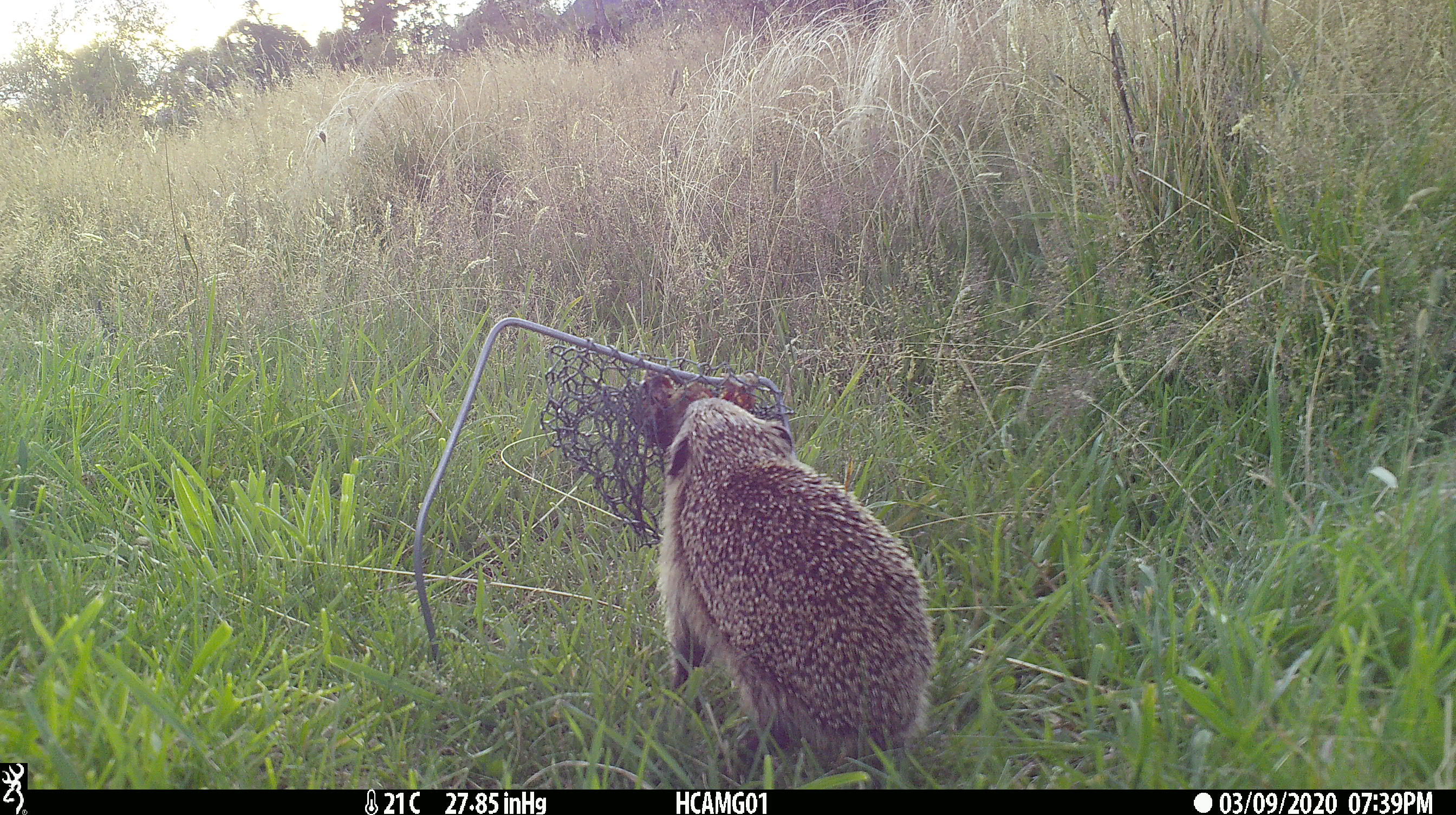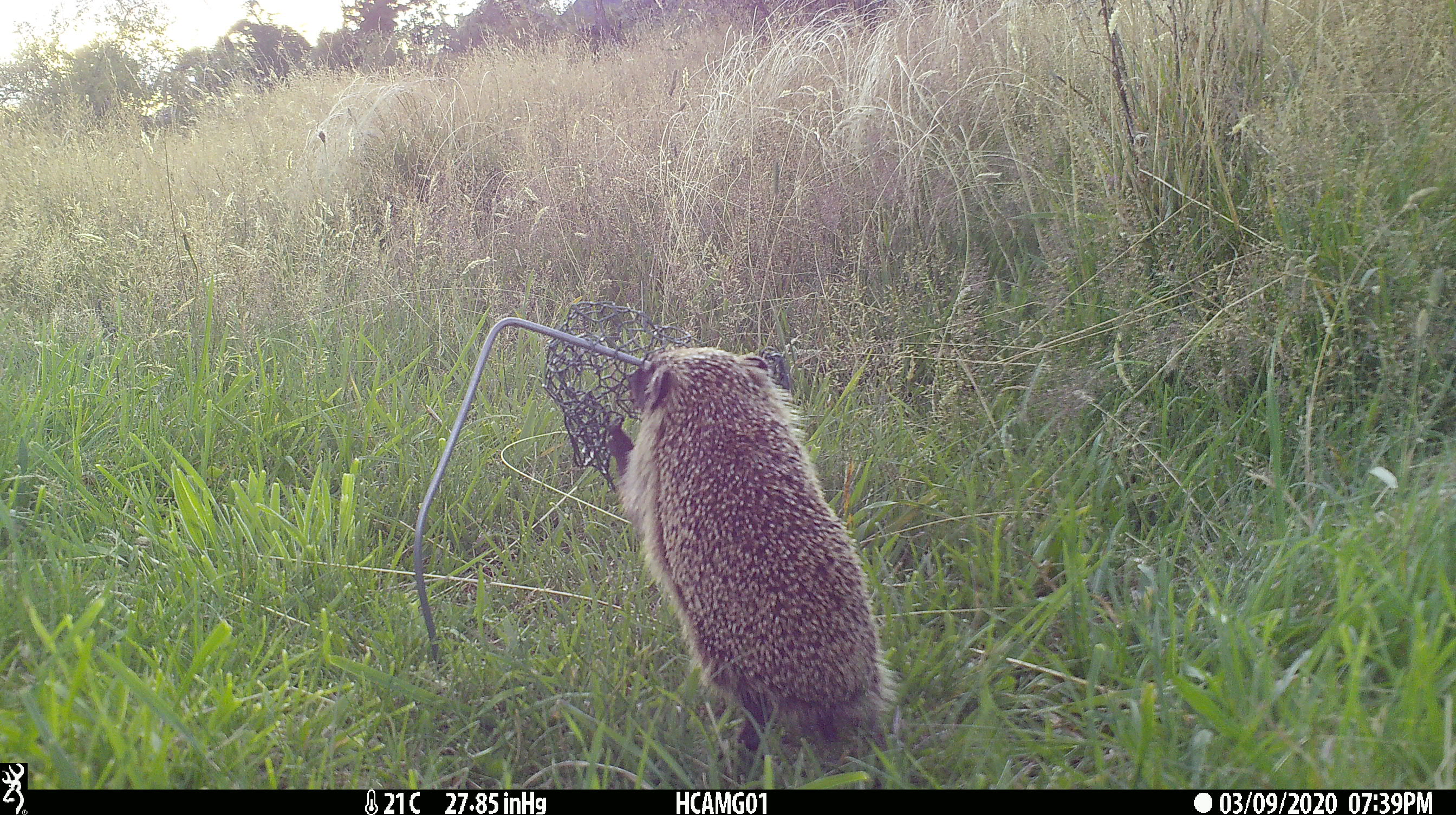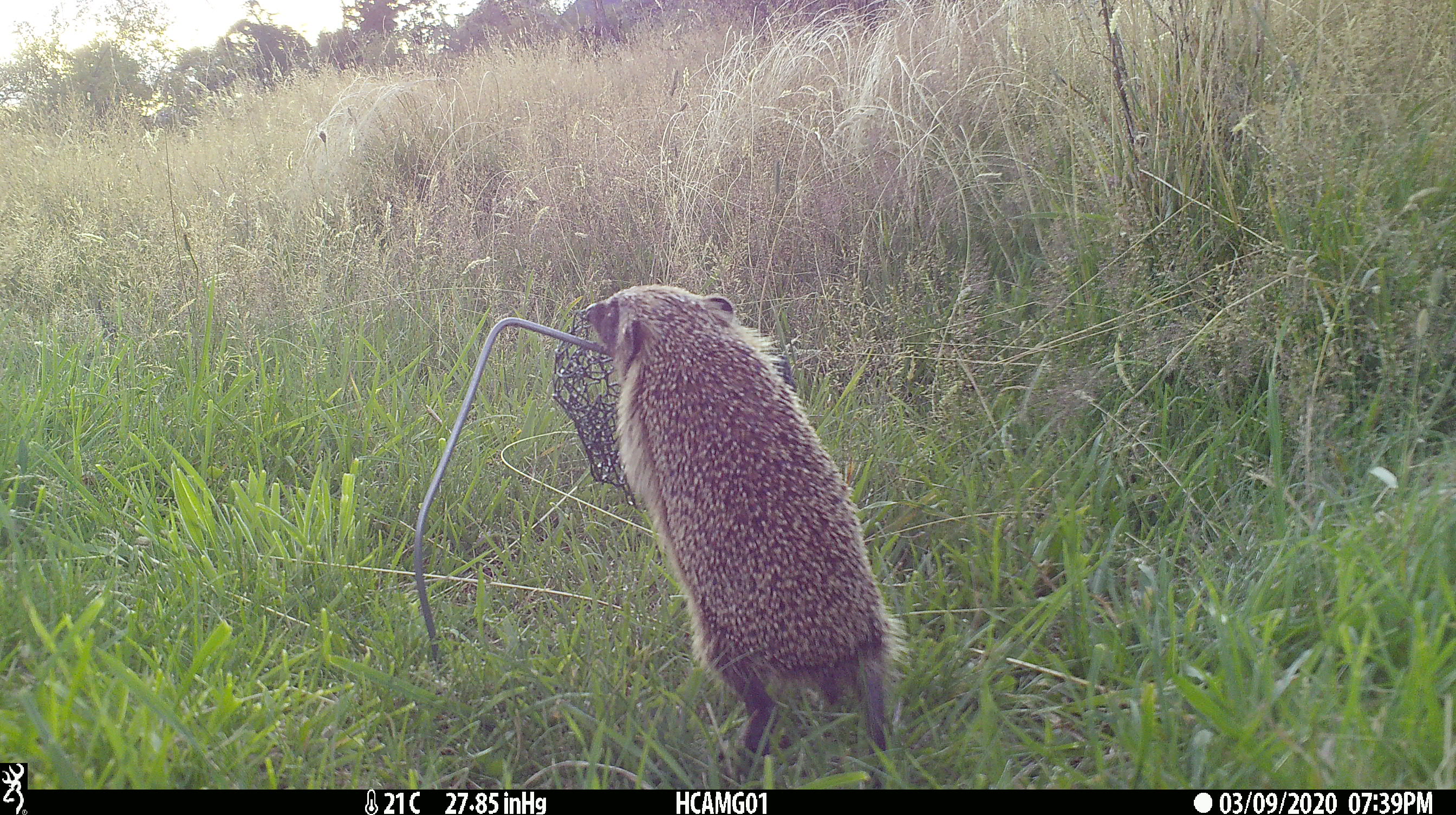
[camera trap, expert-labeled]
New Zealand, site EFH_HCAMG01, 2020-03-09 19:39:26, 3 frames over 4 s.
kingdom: Animalia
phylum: Chordata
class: Mammalia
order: Eulipotyphla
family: Erinaceidae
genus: Erinaceus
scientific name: Erinaceus europaeus europaeus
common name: european hedgehog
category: hedgehog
Hedgehog (european hedgehog) (Erinaceus europaeus europaeus).